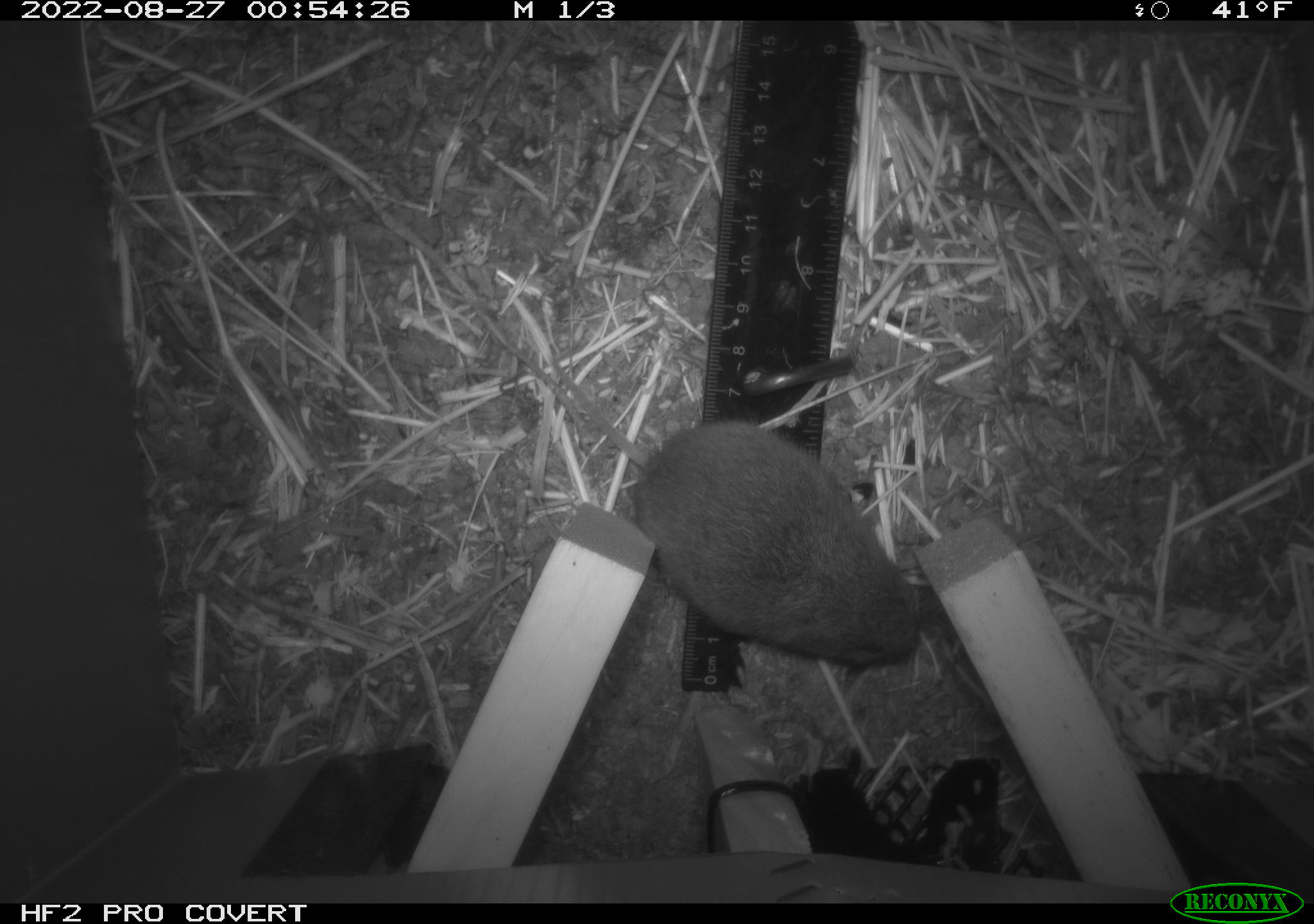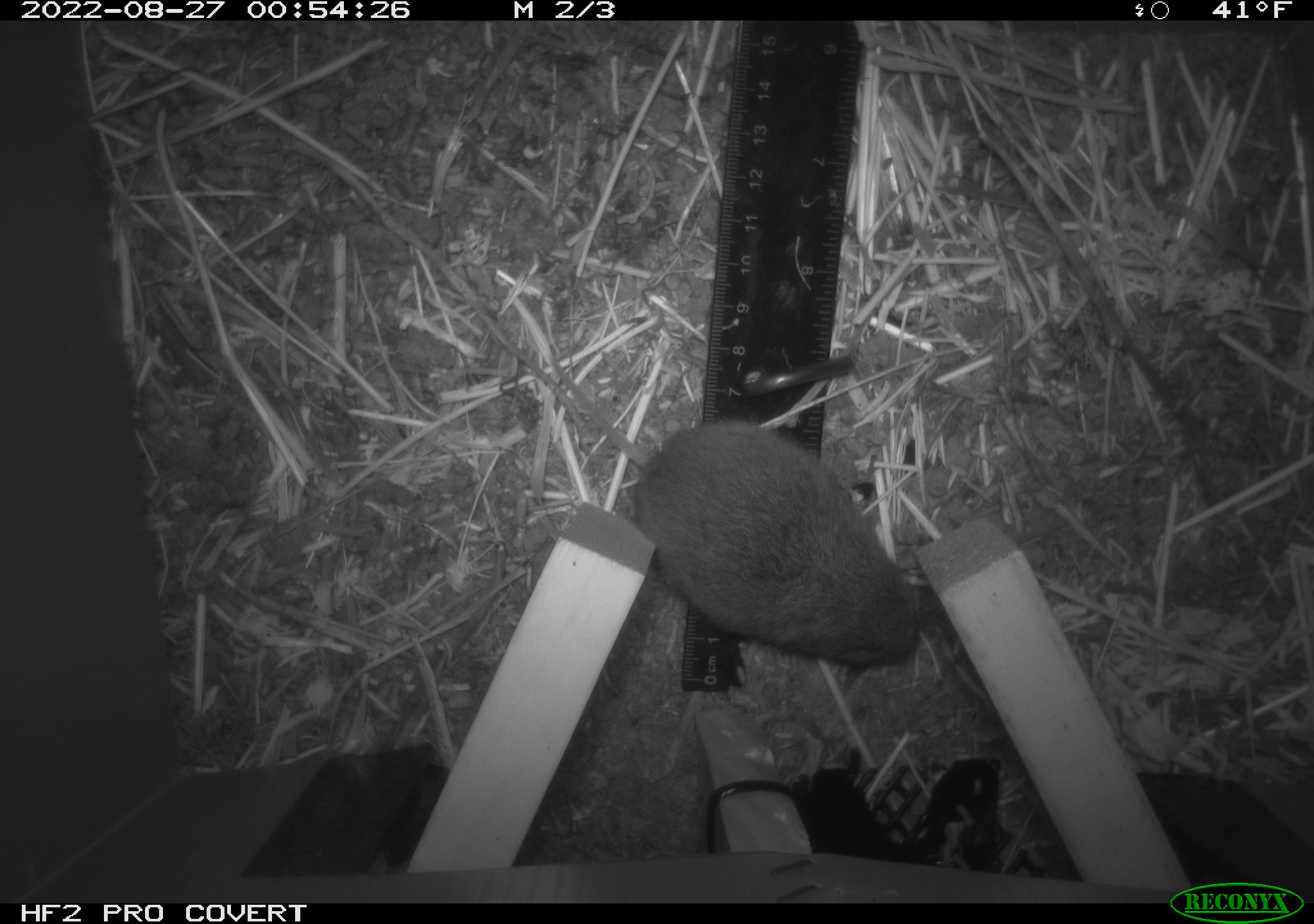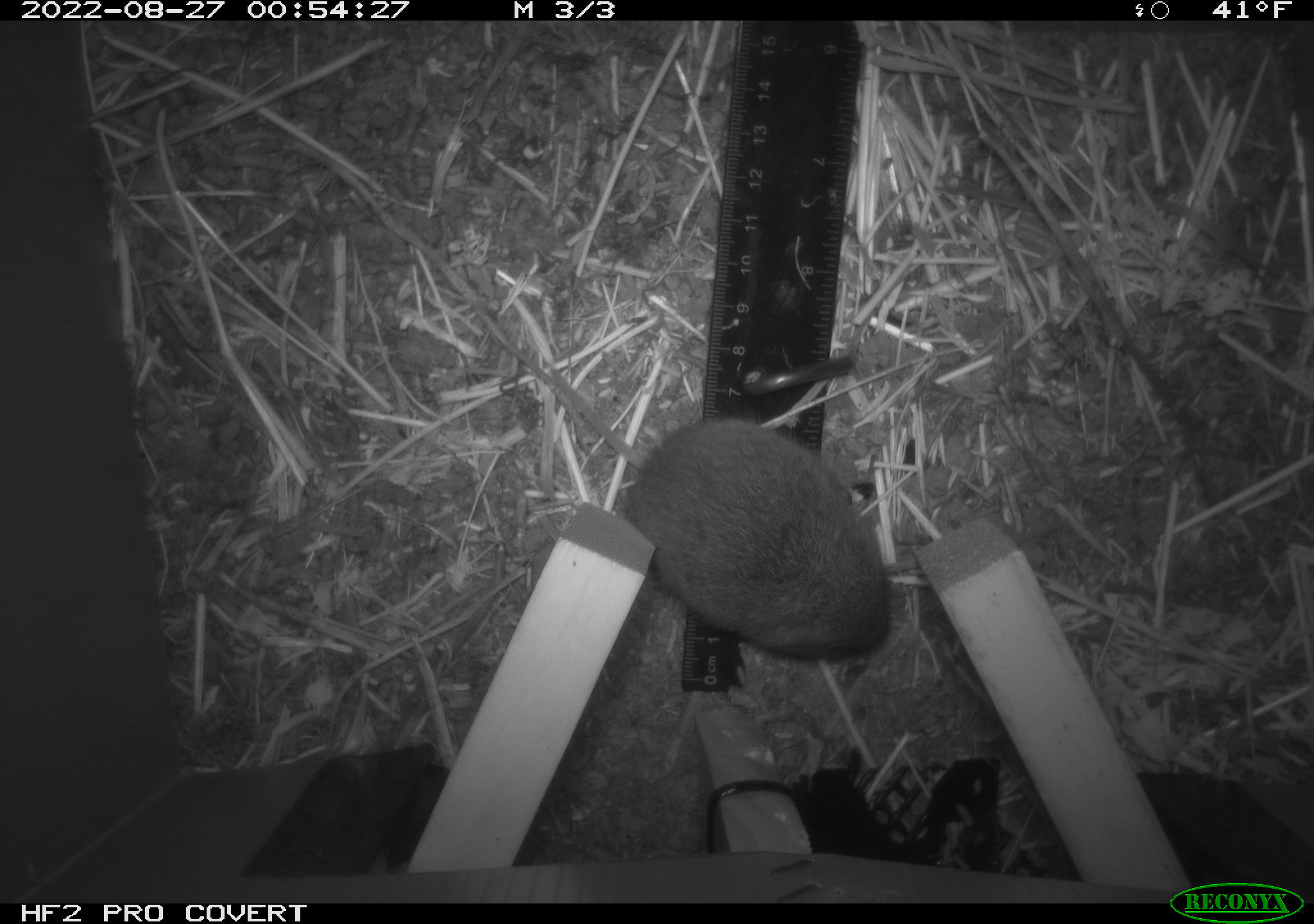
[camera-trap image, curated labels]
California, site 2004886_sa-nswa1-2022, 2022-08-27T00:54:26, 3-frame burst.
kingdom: Animalia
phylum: Chordata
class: Mammalia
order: Rodentia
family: Cricetidae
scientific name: Cricetidae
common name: hamsters, voles, lemmings, and allies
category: cricetidae family